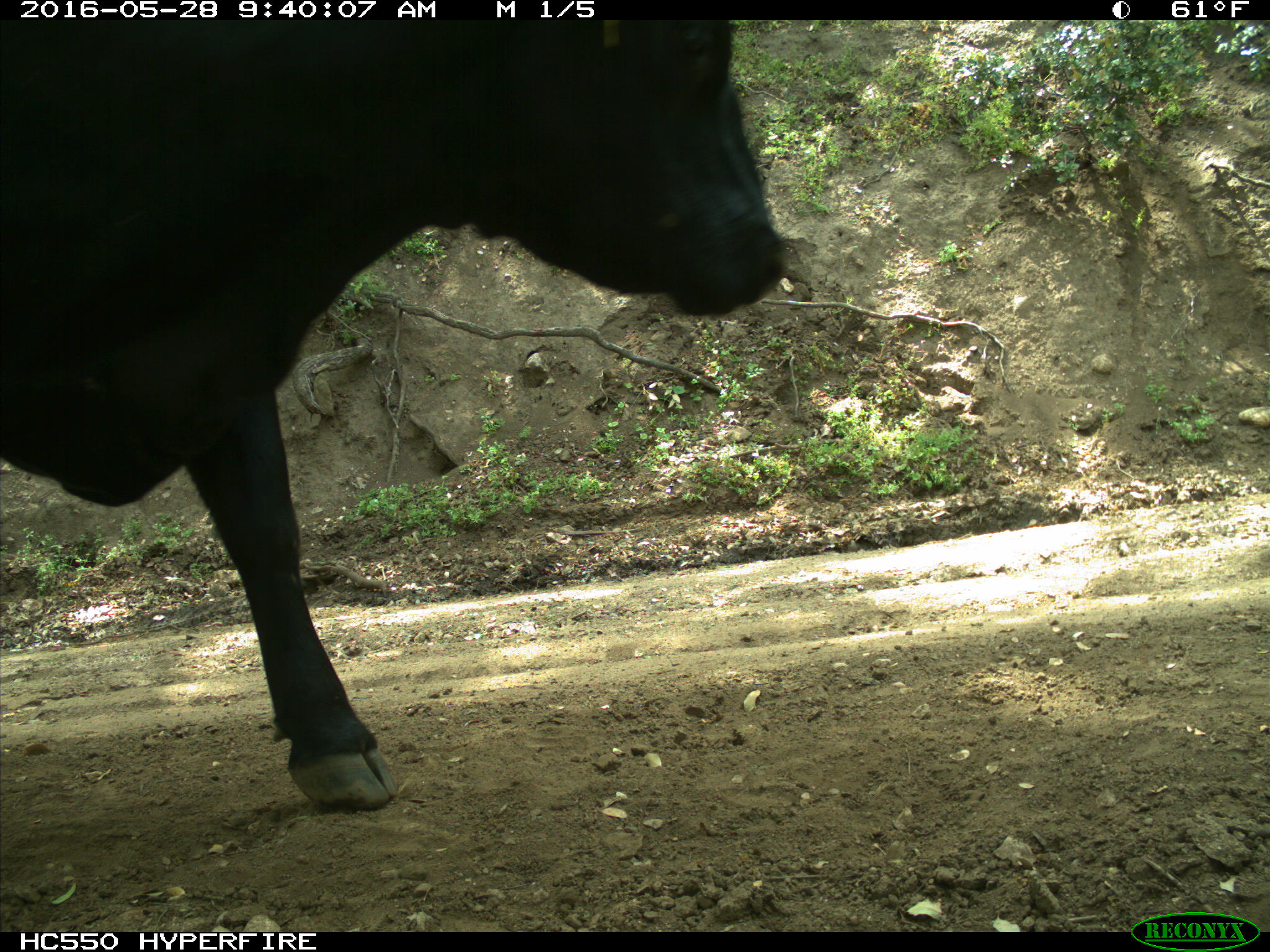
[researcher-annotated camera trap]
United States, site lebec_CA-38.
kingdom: Animalia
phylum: Chordata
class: Mammalia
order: Artiodactyla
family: Bovidae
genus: Bos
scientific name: Bos taurus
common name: domestic cow